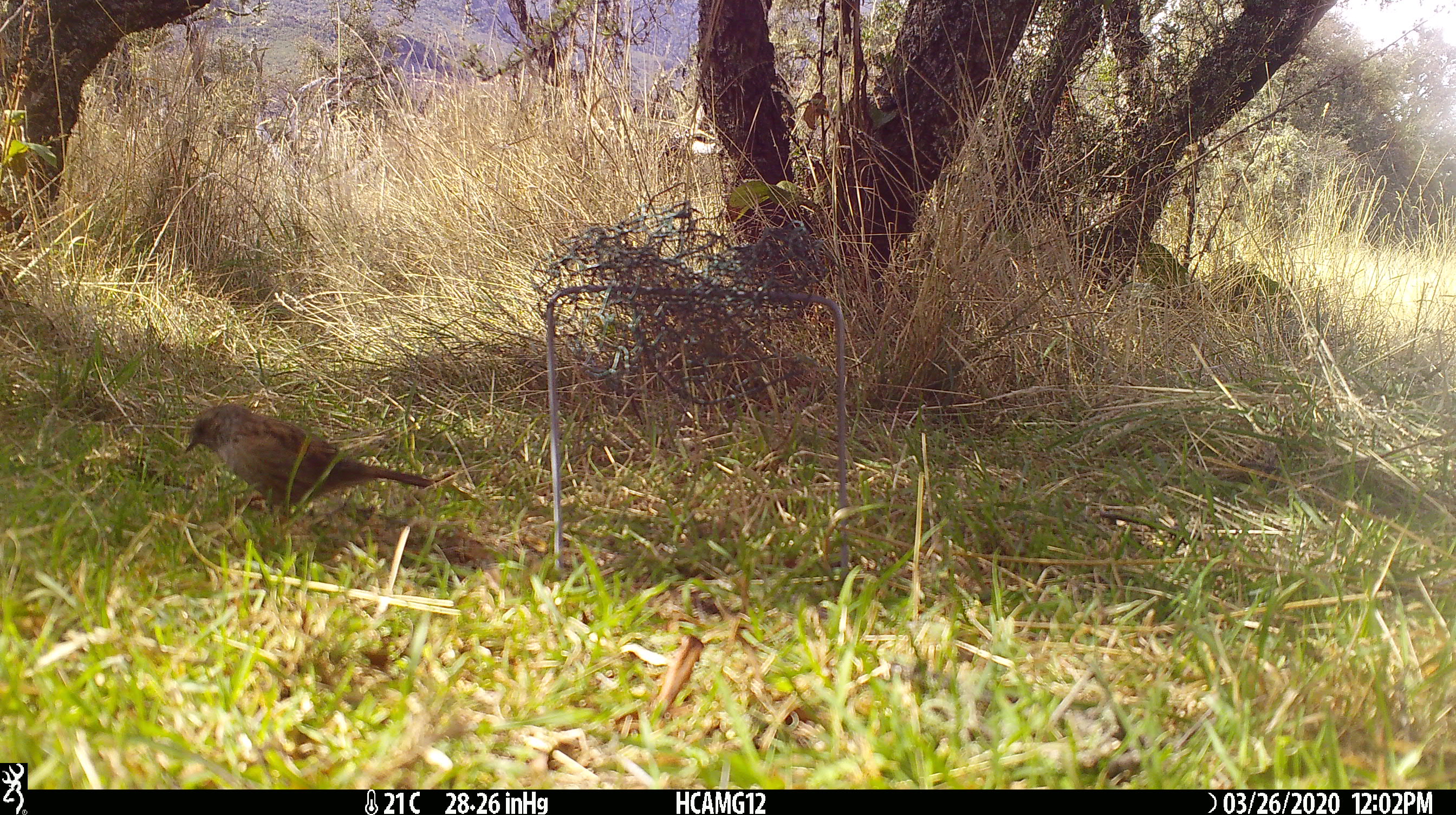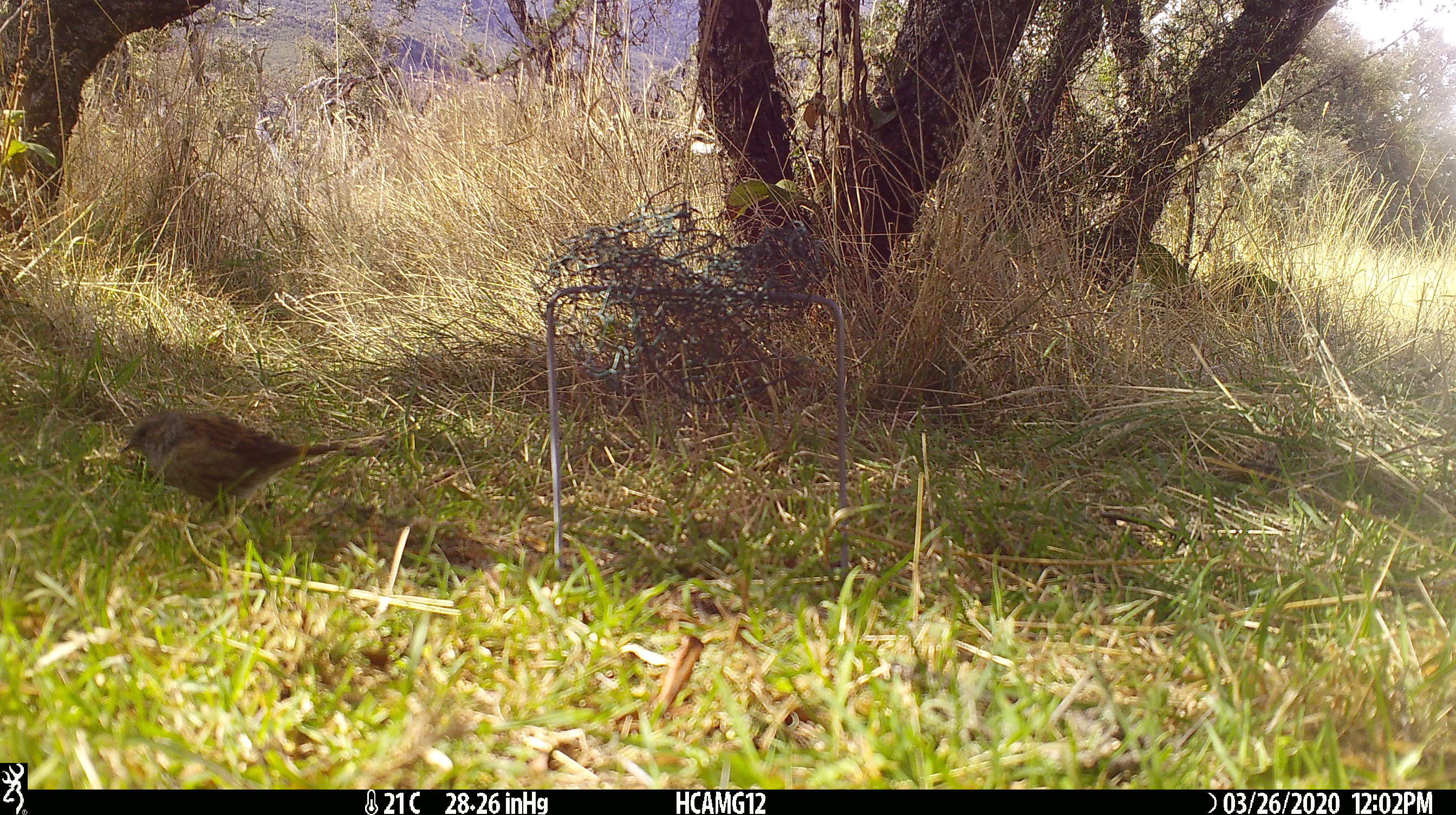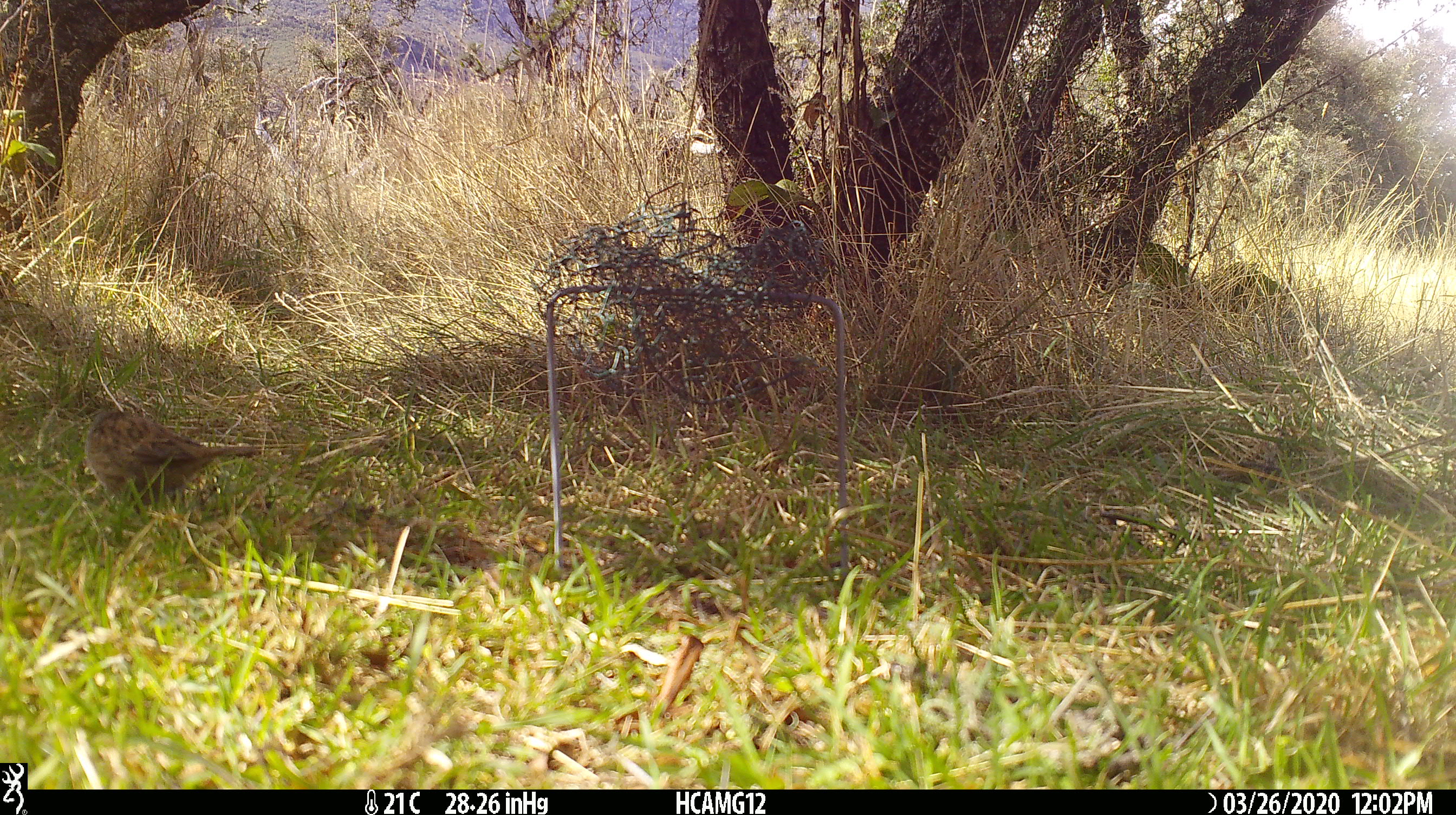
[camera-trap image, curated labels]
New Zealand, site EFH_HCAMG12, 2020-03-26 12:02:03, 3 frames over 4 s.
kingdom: Animalia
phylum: Chordata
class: Aves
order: Passeriformes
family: Prunellidae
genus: Prunella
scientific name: Prunella modularis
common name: dunnock